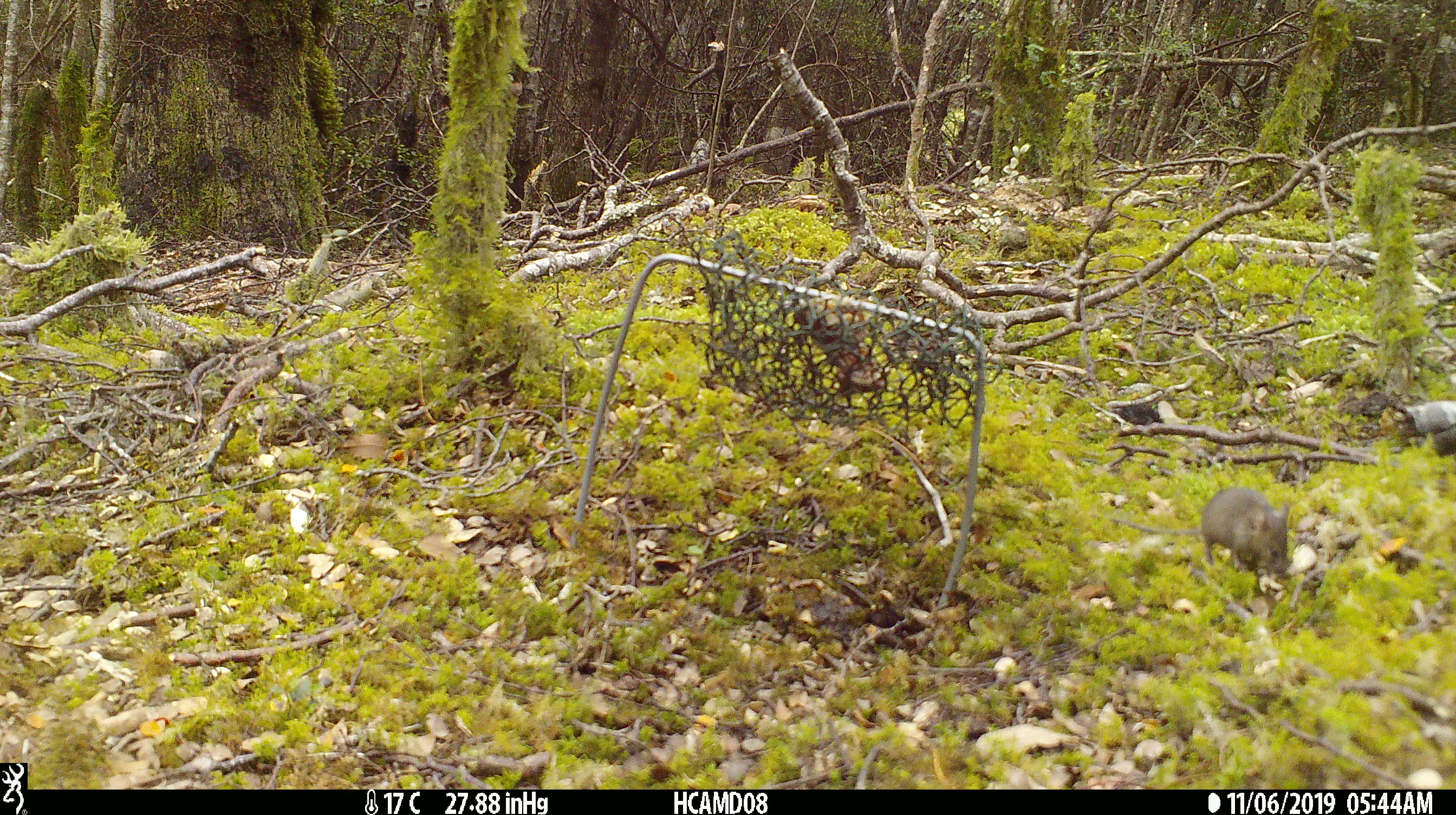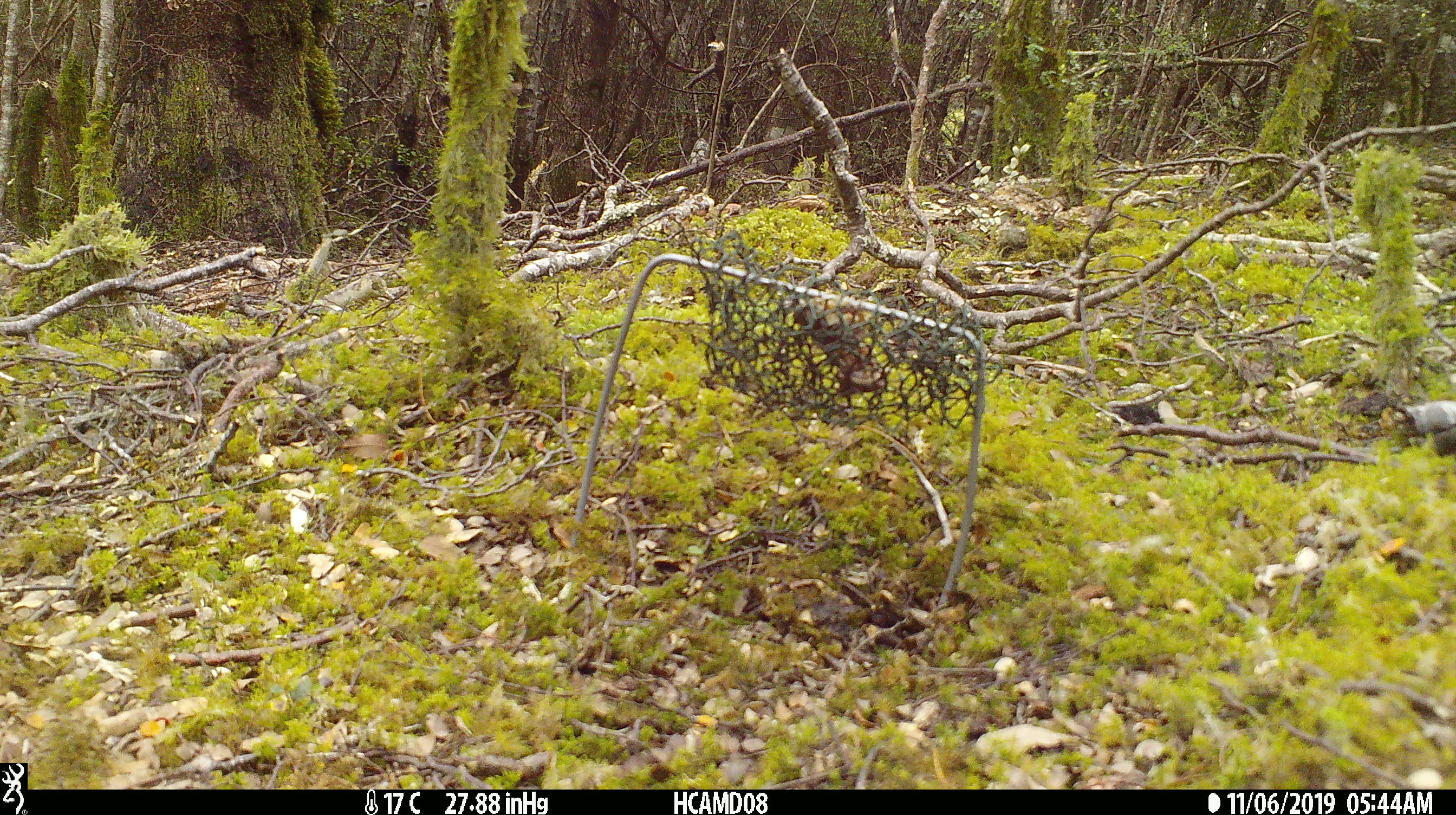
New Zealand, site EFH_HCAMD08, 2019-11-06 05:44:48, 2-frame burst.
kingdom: Animalia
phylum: Chordata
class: Mammalia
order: Rodentia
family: Muridae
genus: Mus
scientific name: Mus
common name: mouse